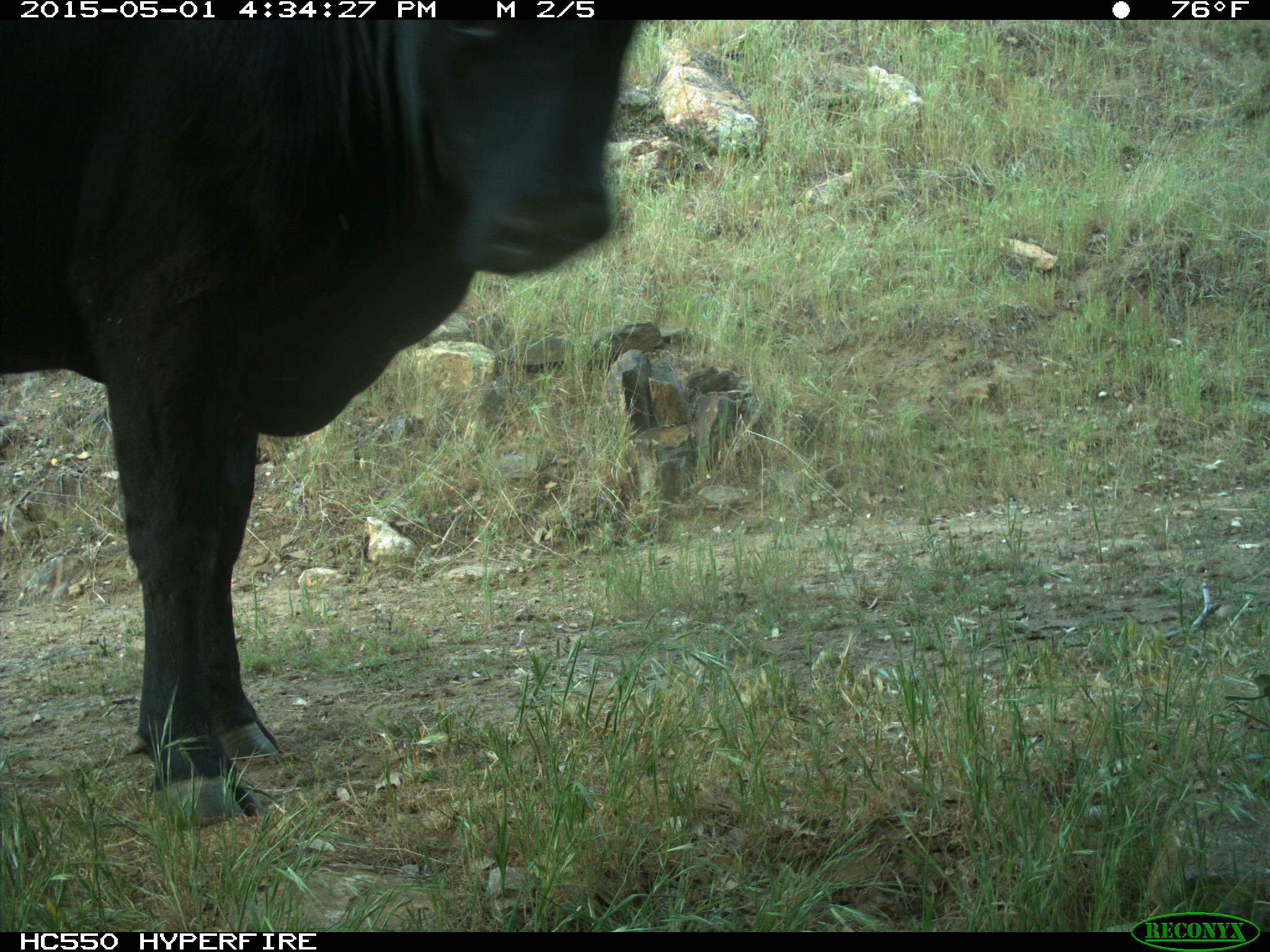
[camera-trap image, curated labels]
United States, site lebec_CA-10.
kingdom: Animalia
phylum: Chordata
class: Mammalia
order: Artiodactyla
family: Bovidae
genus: Bos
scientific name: Bos taurus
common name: domestic cow